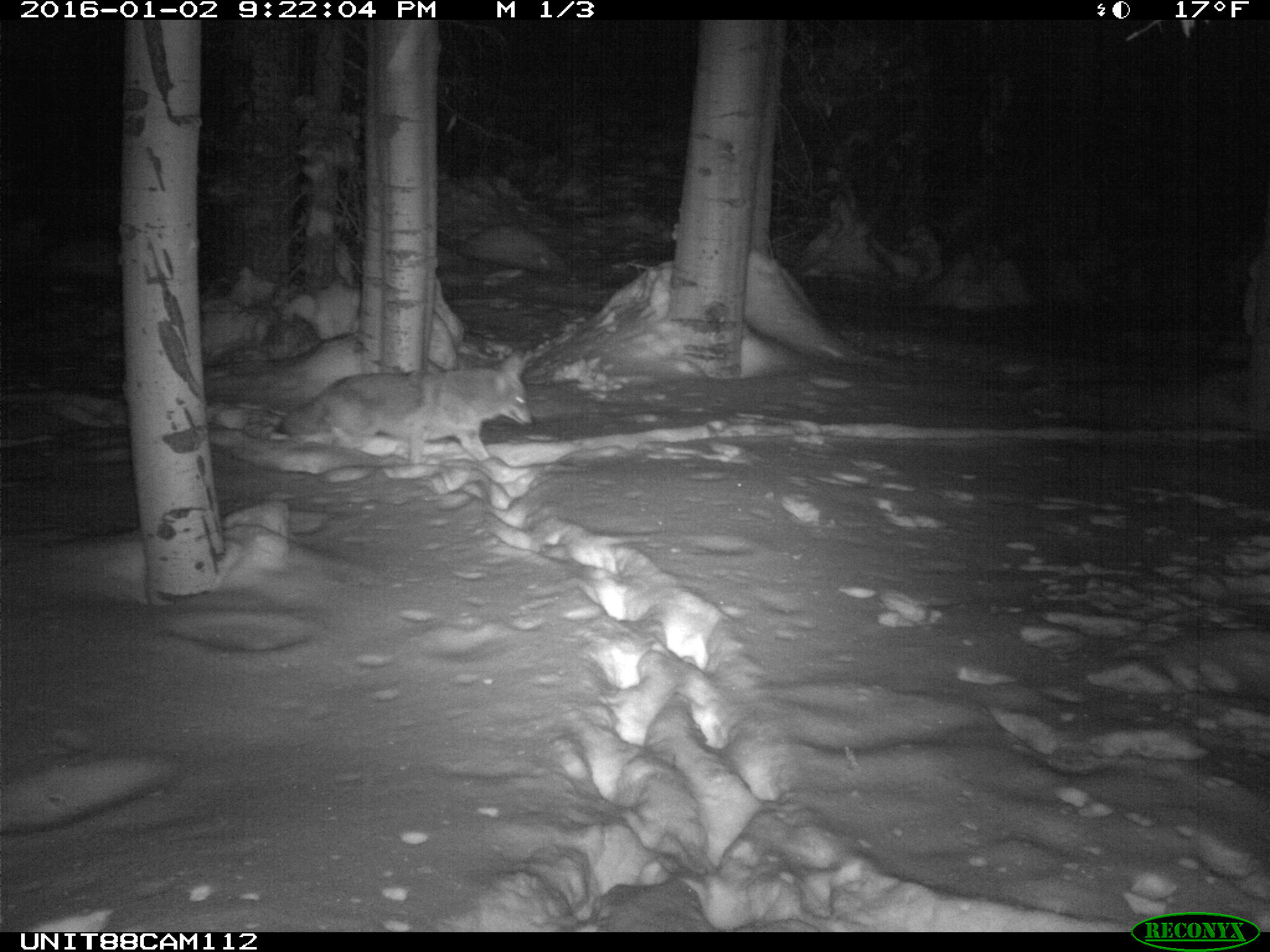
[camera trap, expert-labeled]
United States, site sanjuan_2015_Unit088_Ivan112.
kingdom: Animalia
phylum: Chordata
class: Mammalia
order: Carnivora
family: Canidae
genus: Canis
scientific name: Canis latrans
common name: coyote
Canis latrans (coyote).